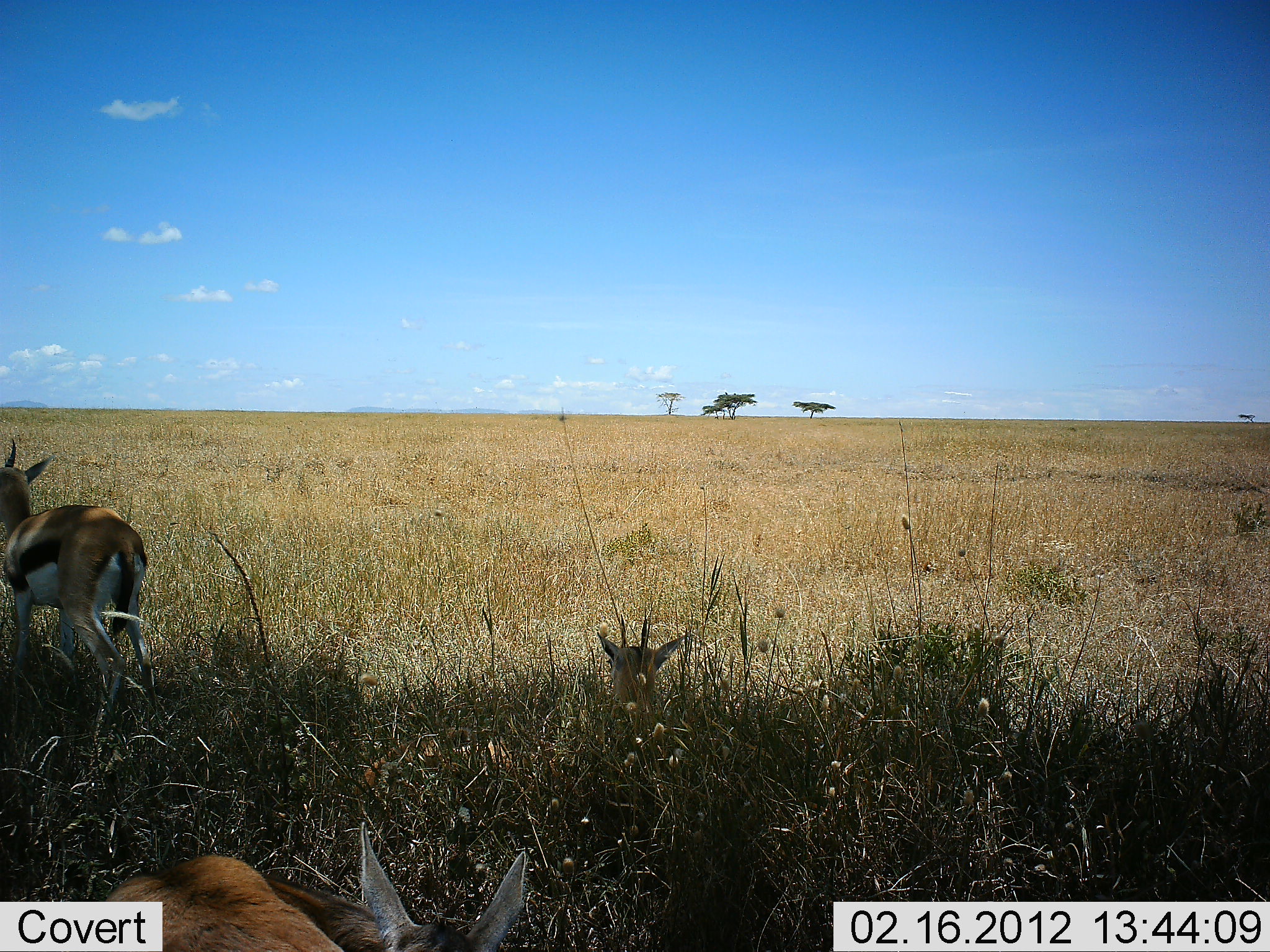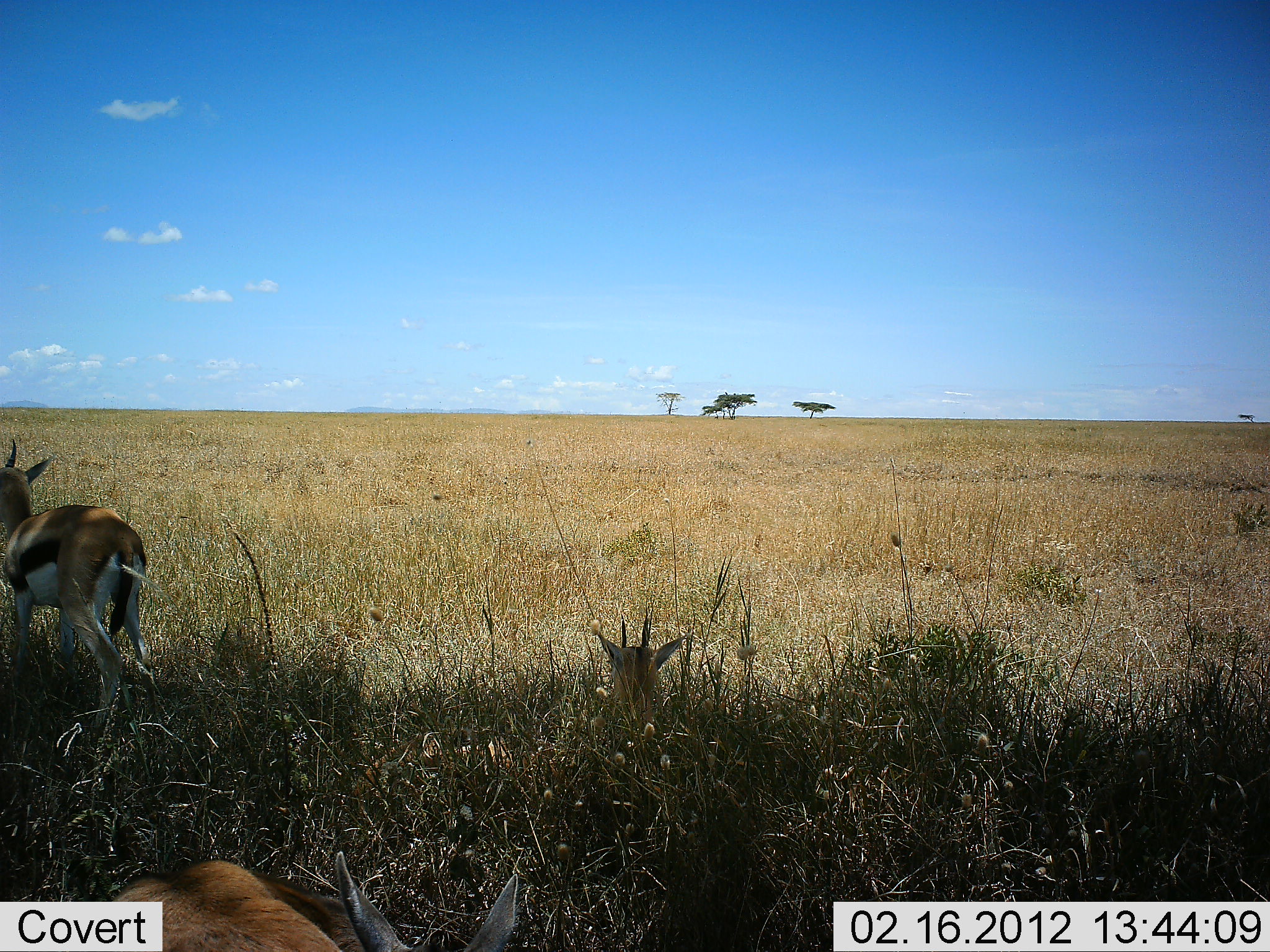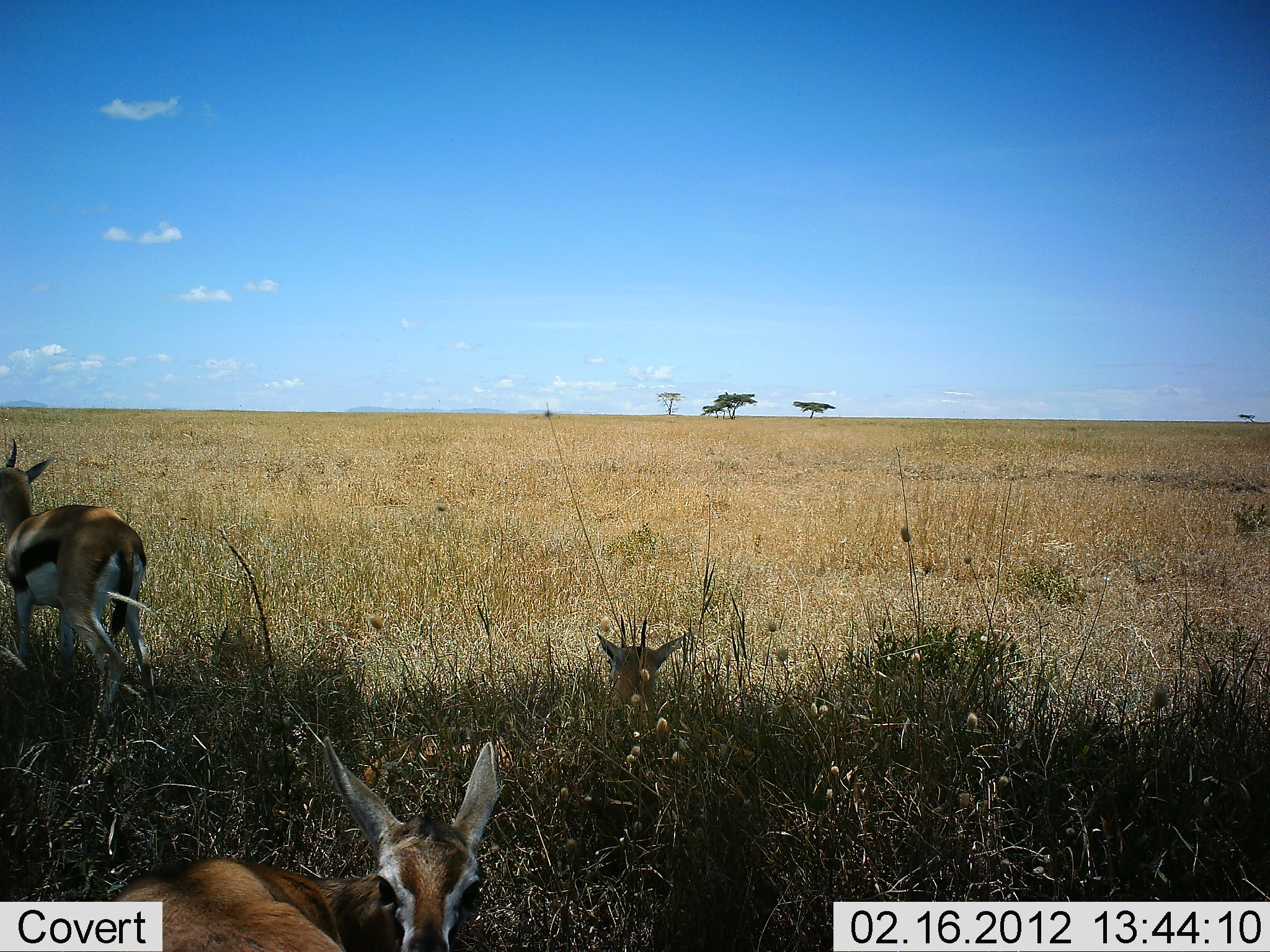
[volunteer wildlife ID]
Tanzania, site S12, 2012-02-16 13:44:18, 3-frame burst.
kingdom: Animalia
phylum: Chordata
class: Mammalia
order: Artiodactyla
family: Bovidae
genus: Eudorcas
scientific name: Eudorcas thomsonii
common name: thomson's gazelle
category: gazellethomsons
Gazellethomsons (thomson's gazelle) (Eudorcas thomsonii), count 3. Behavior (volunteer vote fractions): standing 80%, resting 85%, moving 0%, interacting 5%. Young present (vote fraction): 5%. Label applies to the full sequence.